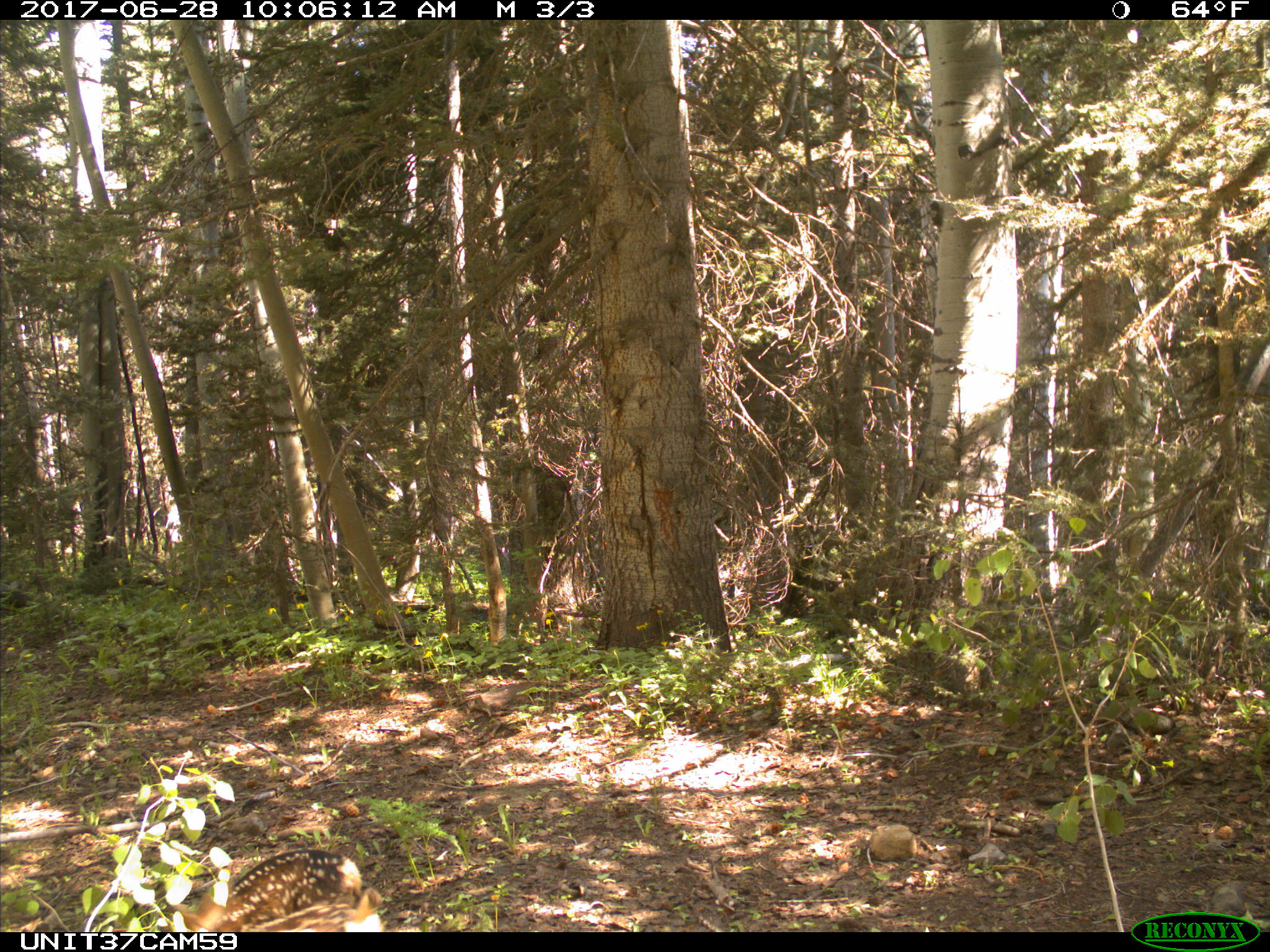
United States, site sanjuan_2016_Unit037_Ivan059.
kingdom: Animalia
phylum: Chordata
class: Mammalia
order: Artiodactyla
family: Cervidae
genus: Odocoileus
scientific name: Odocoileus hemionus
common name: mule deer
Odocoileus hemionus (mule deer).